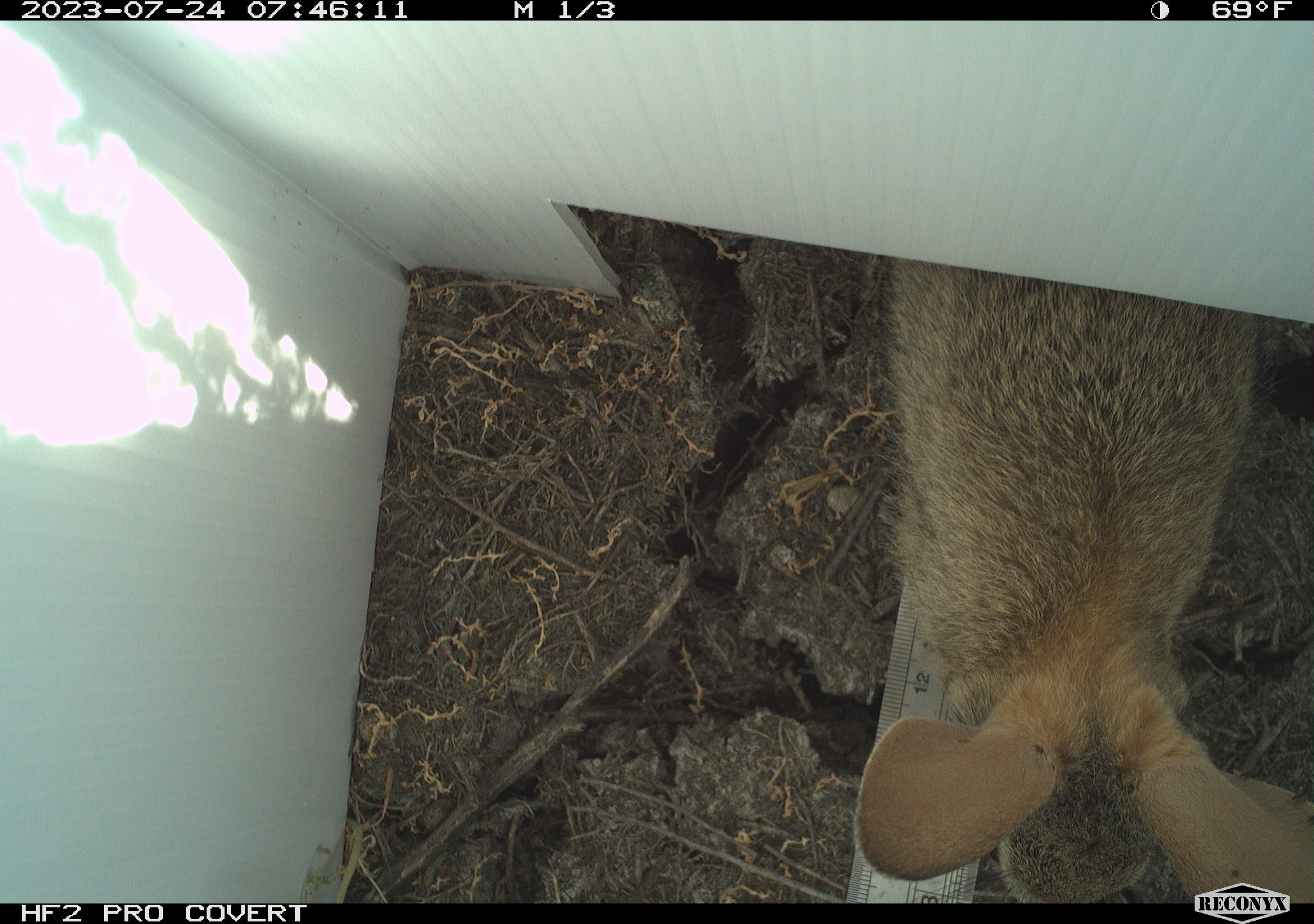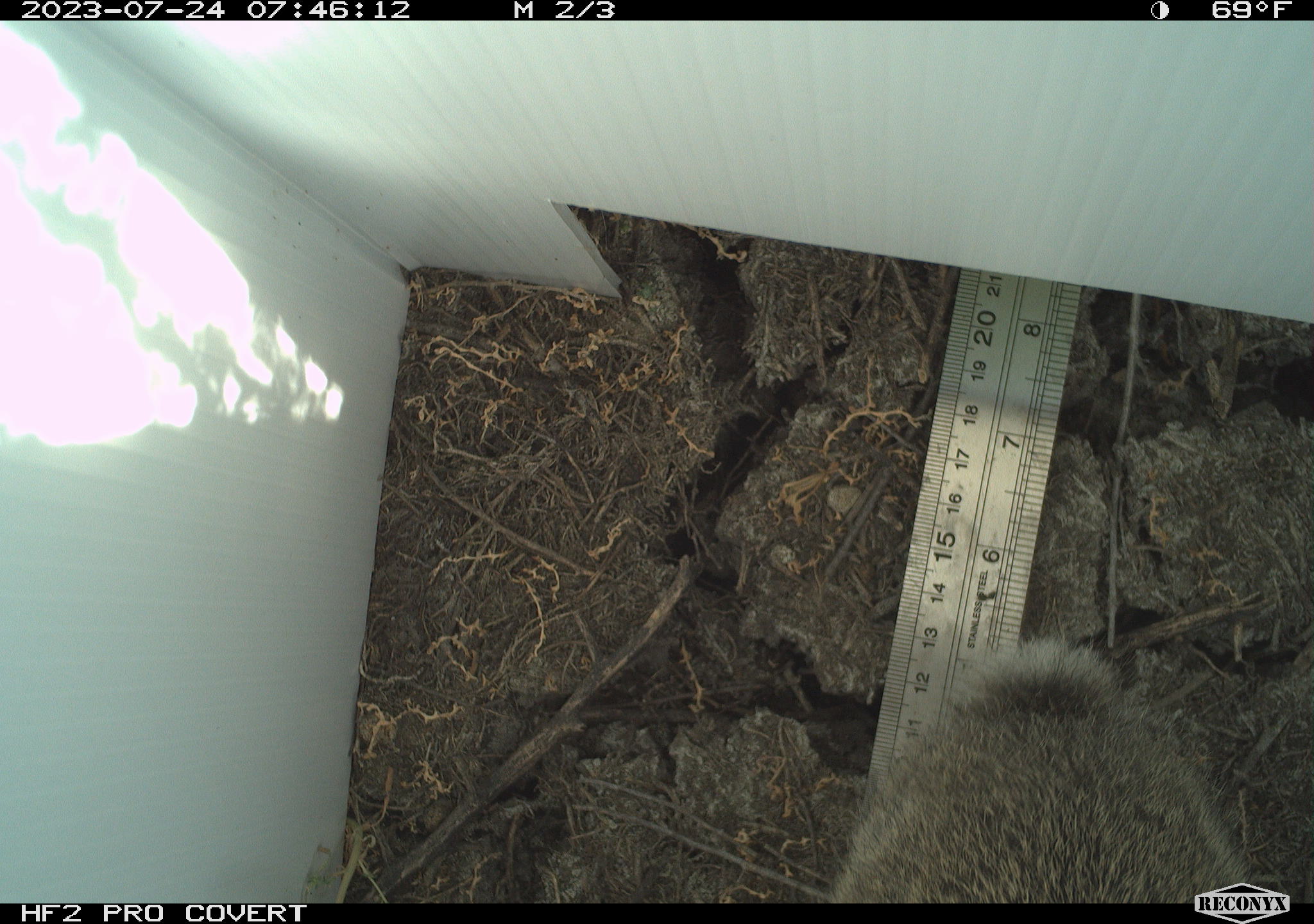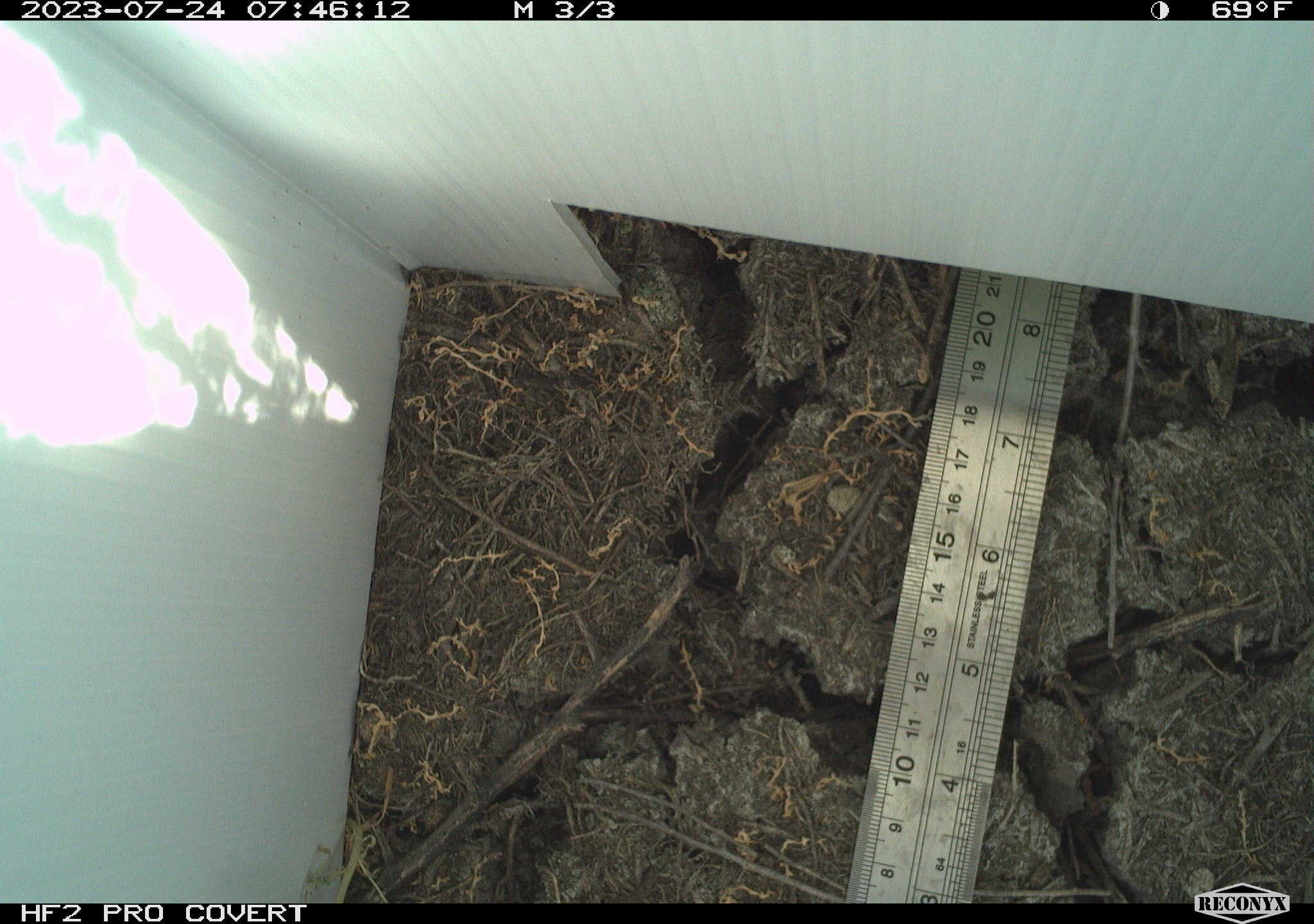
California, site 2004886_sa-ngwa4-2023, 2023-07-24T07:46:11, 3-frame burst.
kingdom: Animalia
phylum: Chordata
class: Mammalia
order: Lagomorpha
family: Leporidae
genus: Sylvilagus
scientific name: Sylvilagus audubonii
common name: desert cottontail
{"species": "desert cottontail (Sylvilagus audubonii)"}